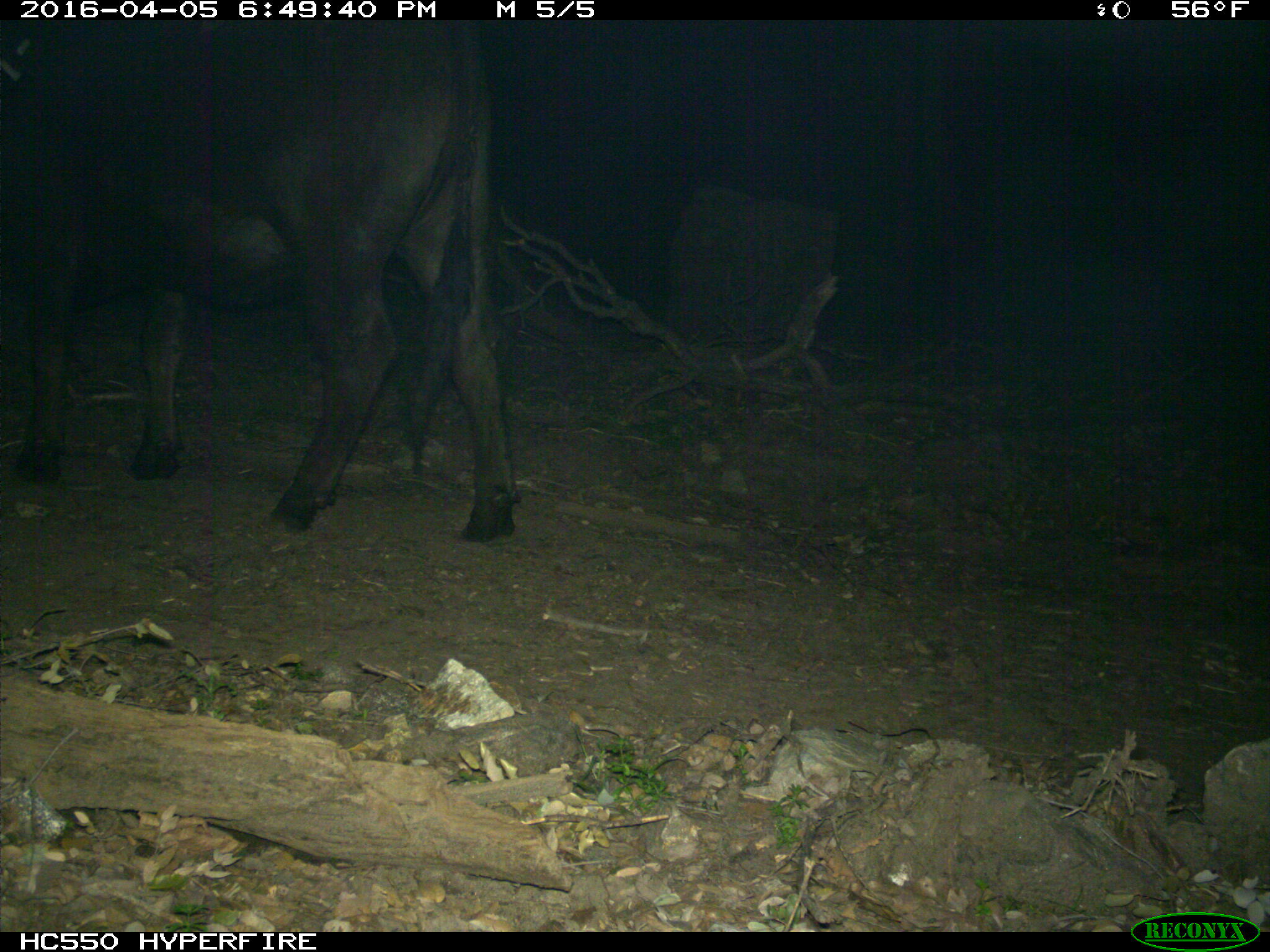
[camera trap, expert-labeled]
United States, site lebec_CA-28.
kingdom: Animalia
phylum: Chordata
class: Mammalia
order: Artiodactyla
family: Bovidae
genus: Bos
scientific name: Bos taurus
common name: domestic cow